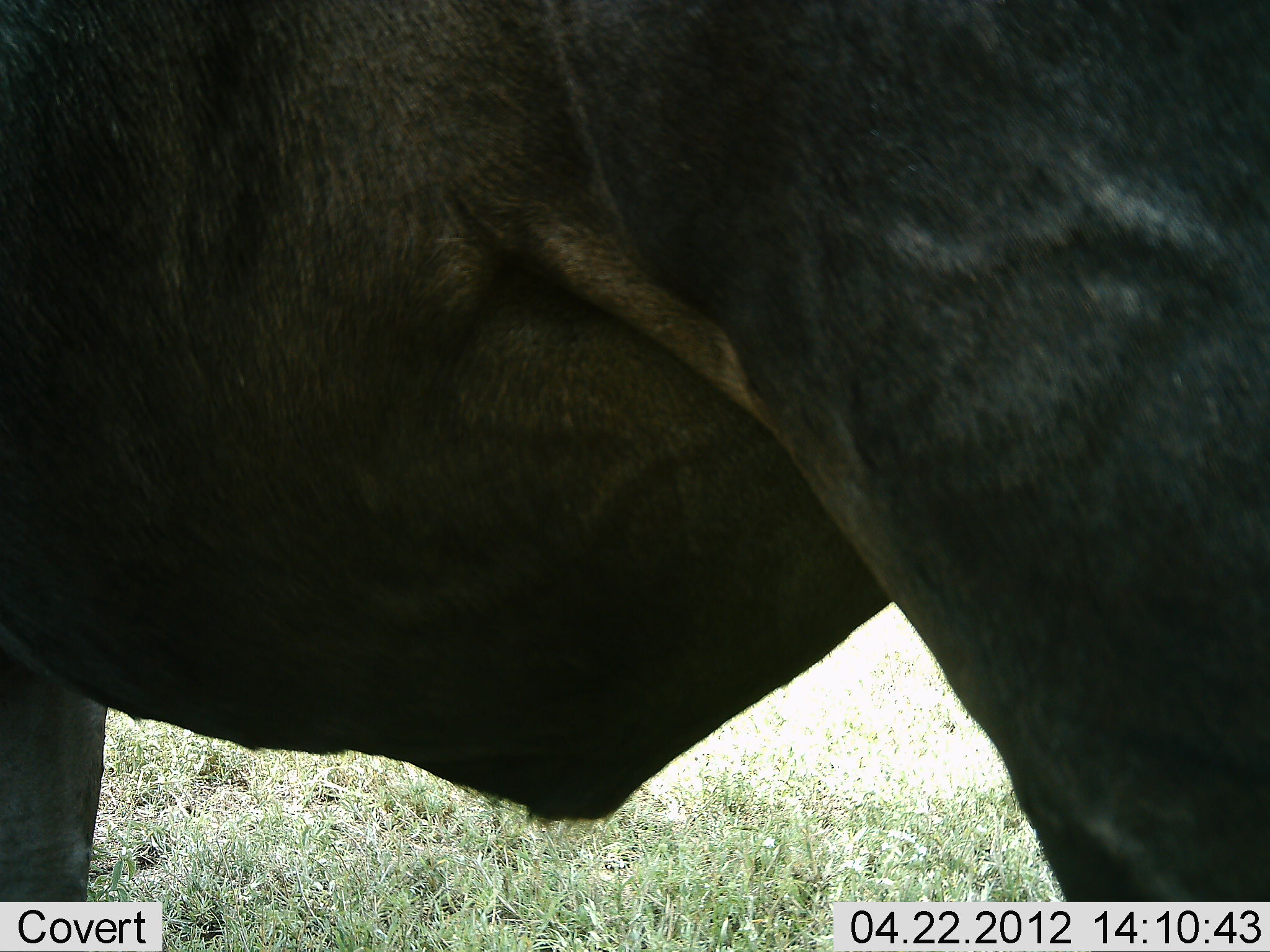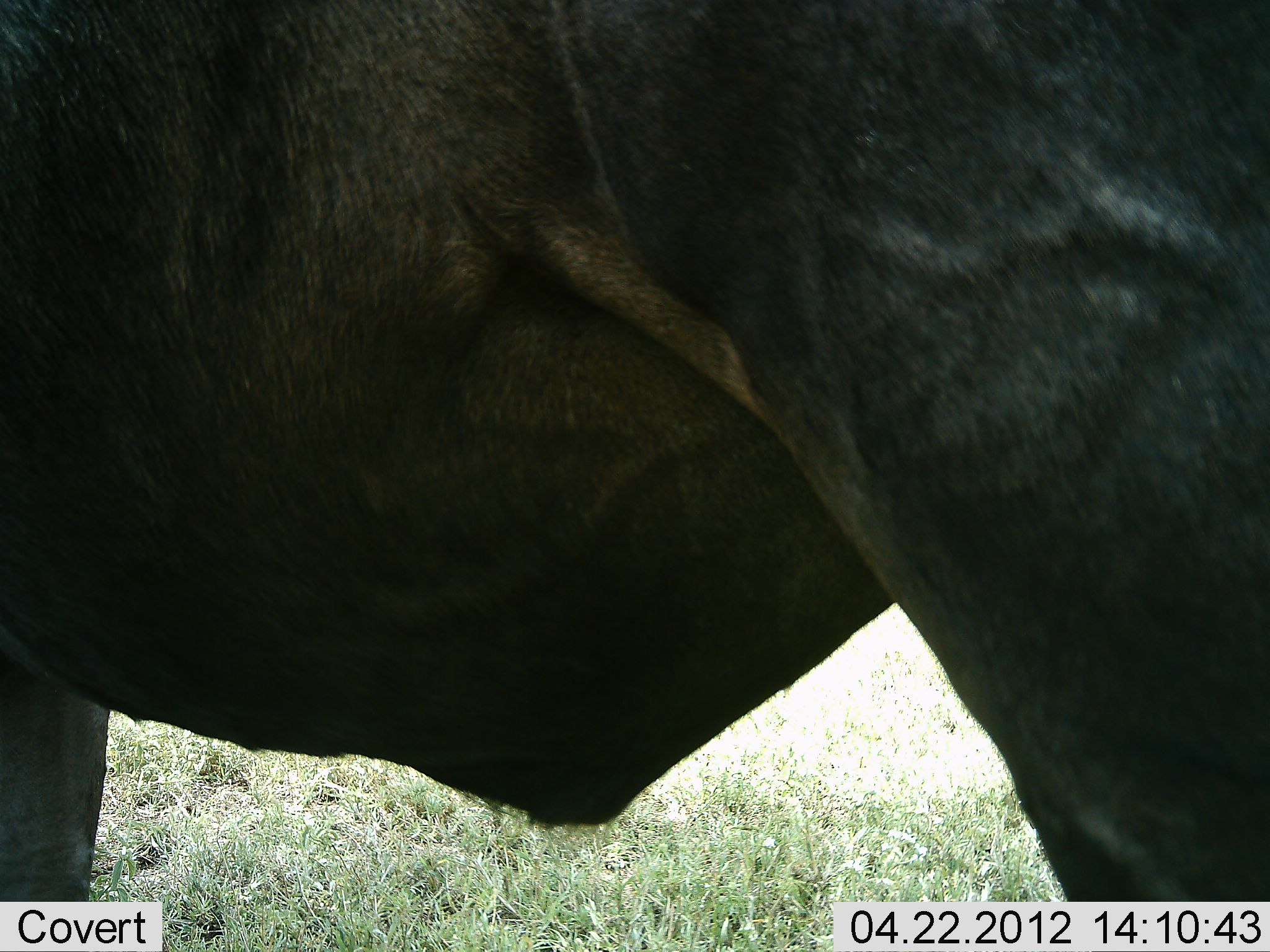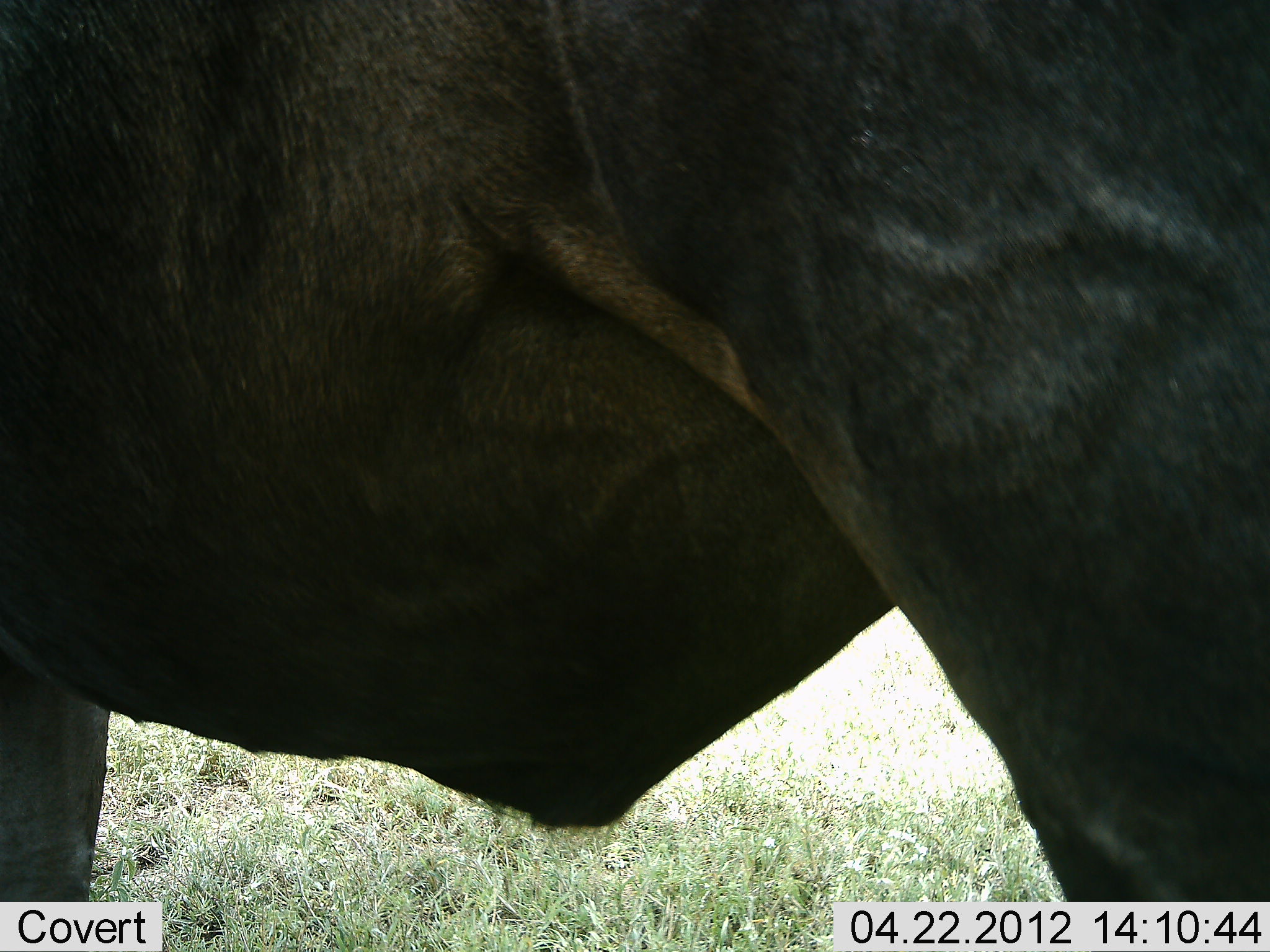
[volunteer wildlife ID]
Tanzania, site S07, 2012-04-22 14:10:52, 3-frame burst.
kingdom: Animalia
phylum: Chordata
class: Mammalia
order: Artiodactyla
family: Bovidae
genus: Connochaetes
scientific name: Connochaetes taurinus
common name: blue wildebeest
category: wildebeest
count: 1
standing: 100%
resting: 0%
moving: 0%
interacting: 0%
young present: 0%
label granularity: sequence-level